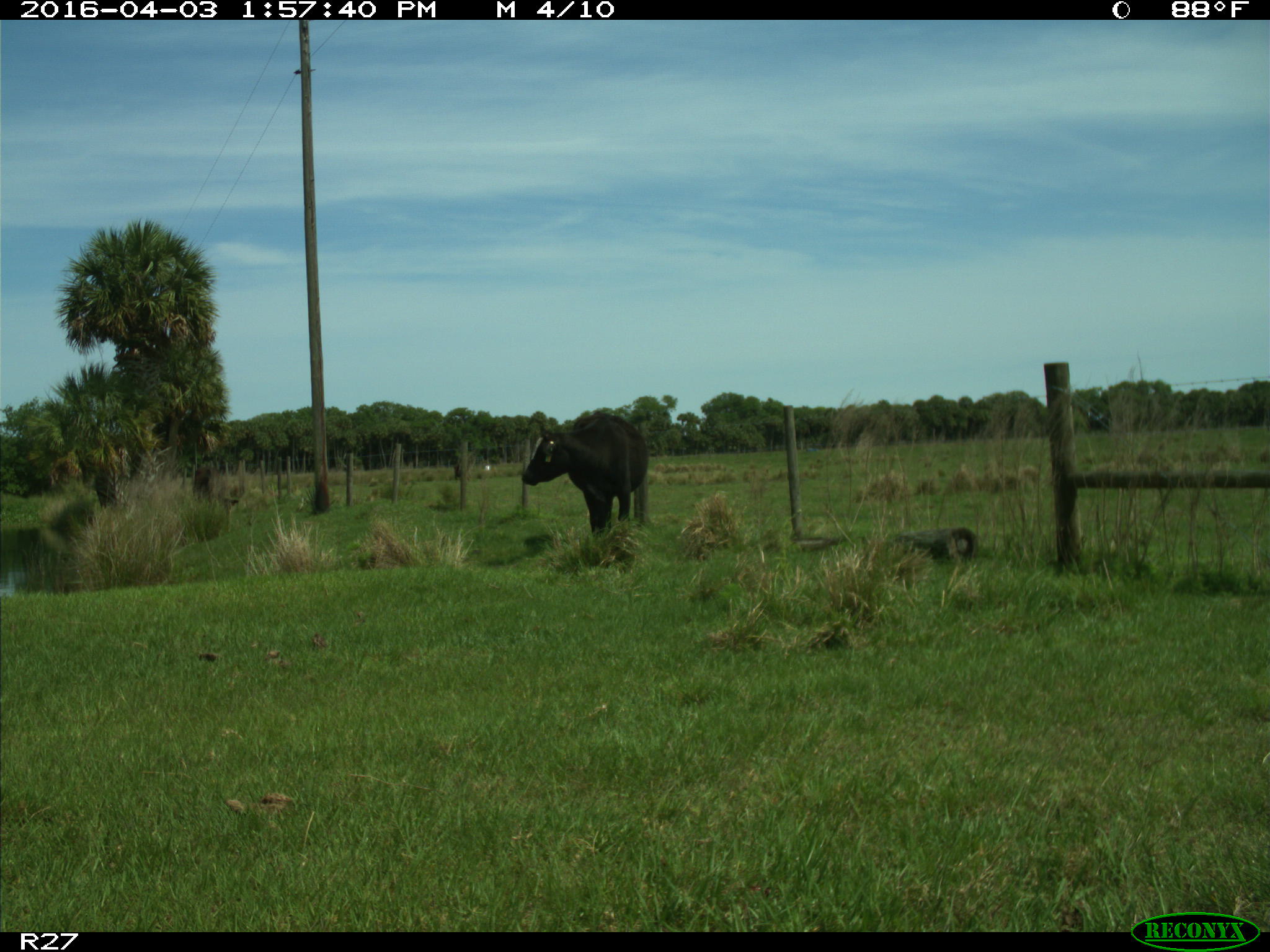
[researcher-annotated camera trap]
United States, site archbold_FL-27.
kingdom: Animalia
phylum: Chordata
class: Mammalia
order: Artiodactyla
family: Bovidae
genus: Bos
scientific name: Bos taurus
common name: domestic cow